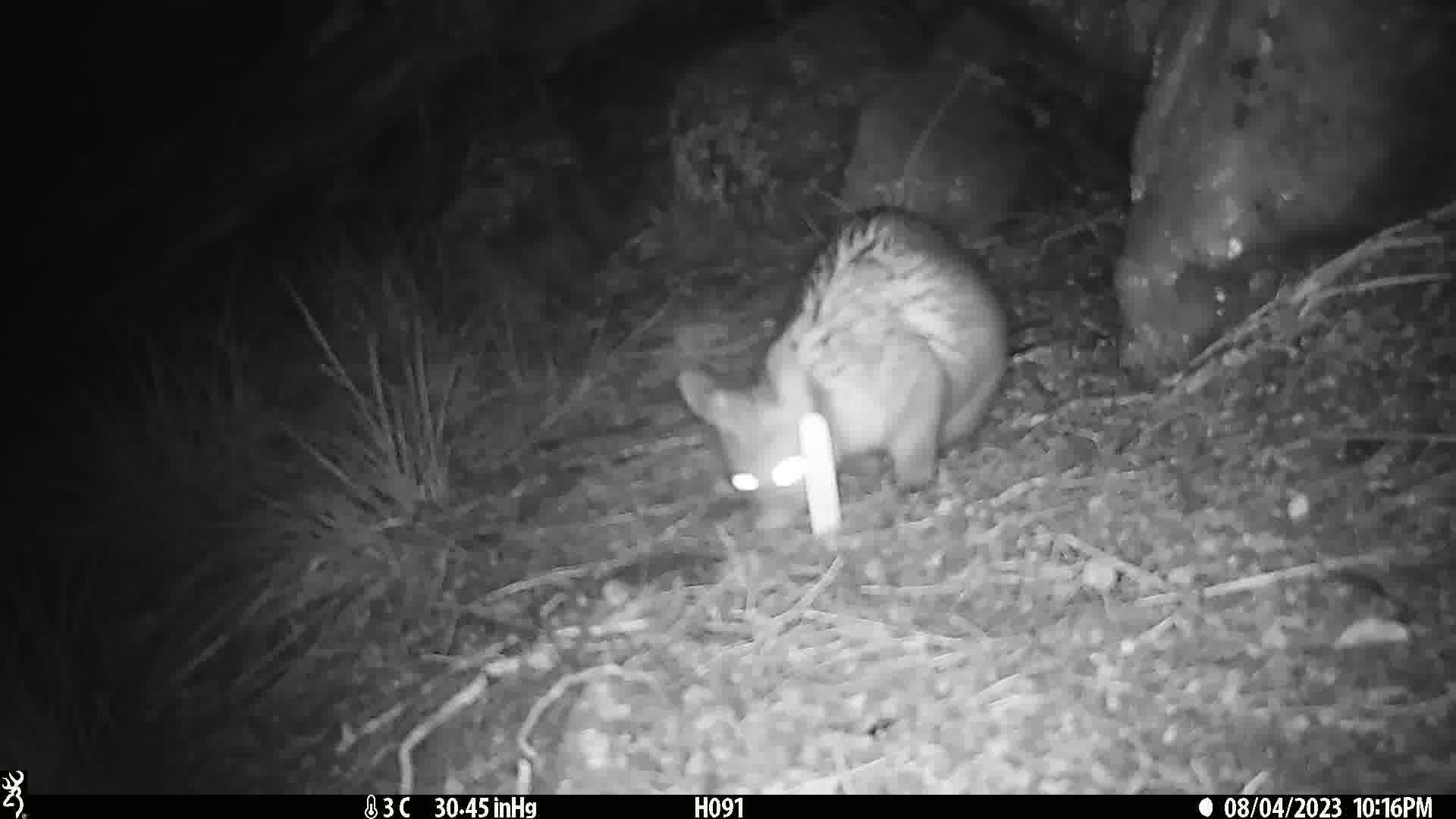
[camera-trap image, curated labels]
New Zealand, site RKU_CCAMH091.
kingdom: Animalia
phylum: Chordata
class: Mammalia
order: Diprotodontia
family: Phalangeridae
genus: Trichosurus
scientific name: Trichosurus vulpecula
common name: common brushtail possum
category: possum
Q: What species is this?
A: Possum (common brushtail possum) (Trichosurus vulpecula).